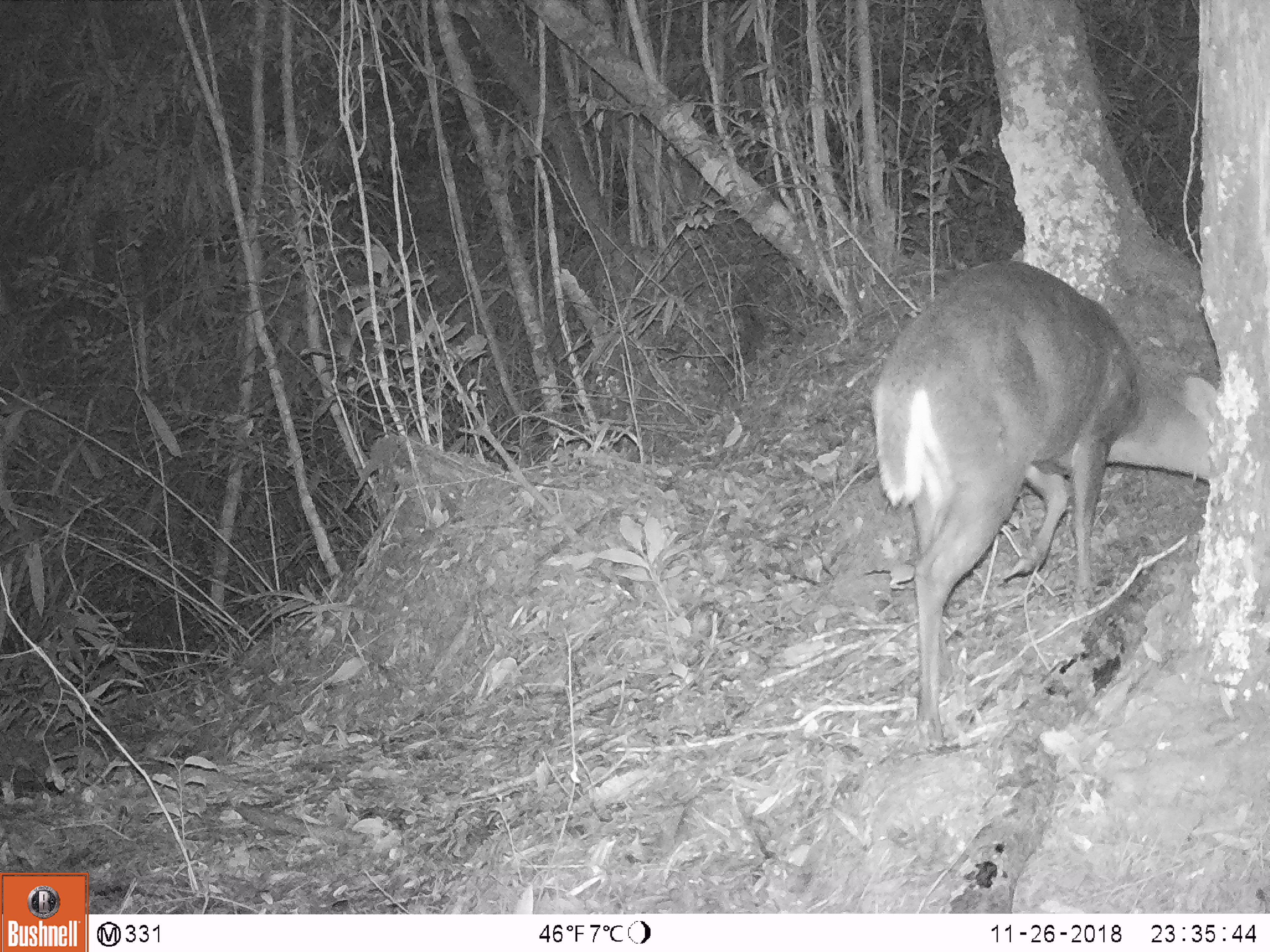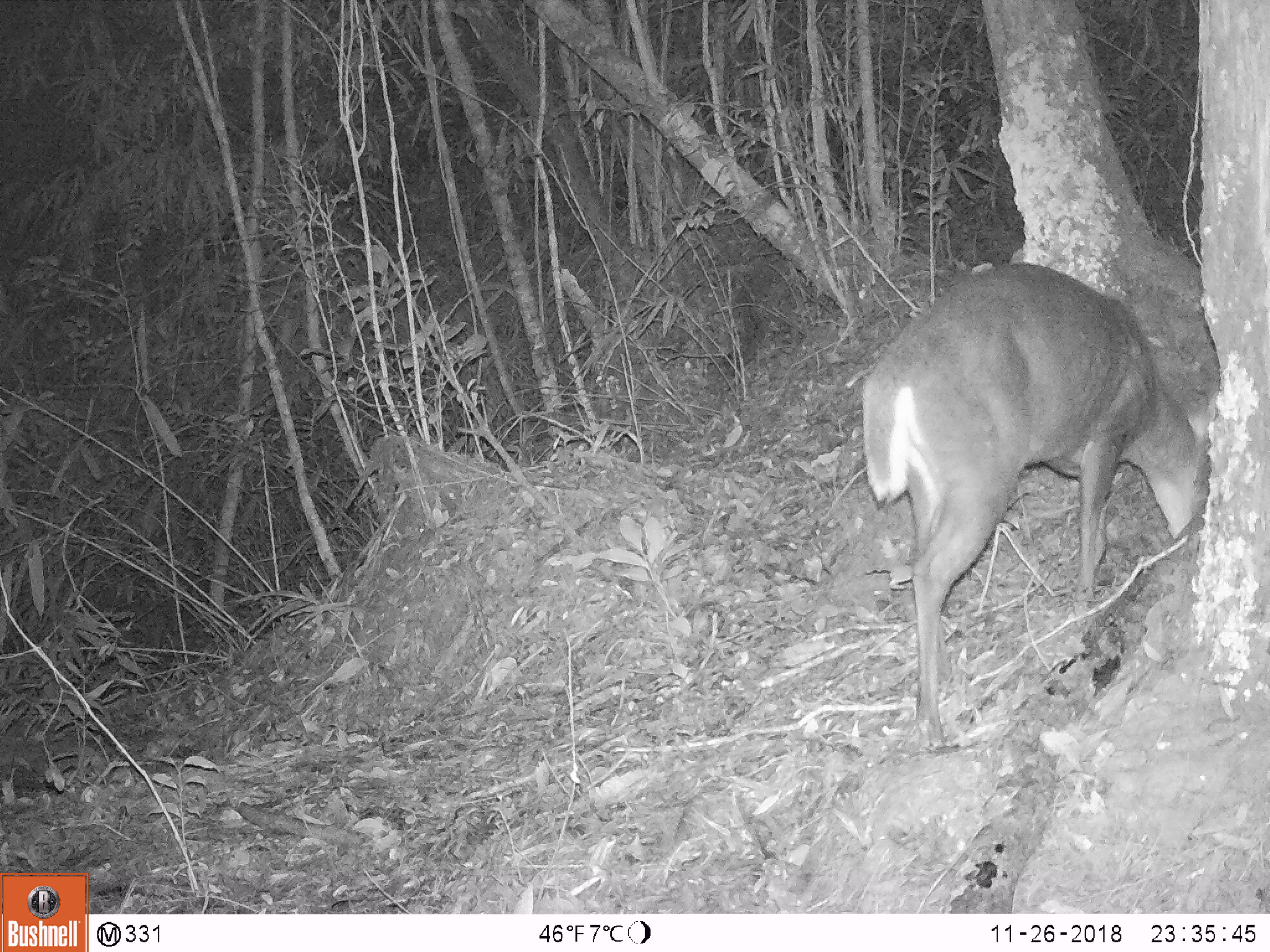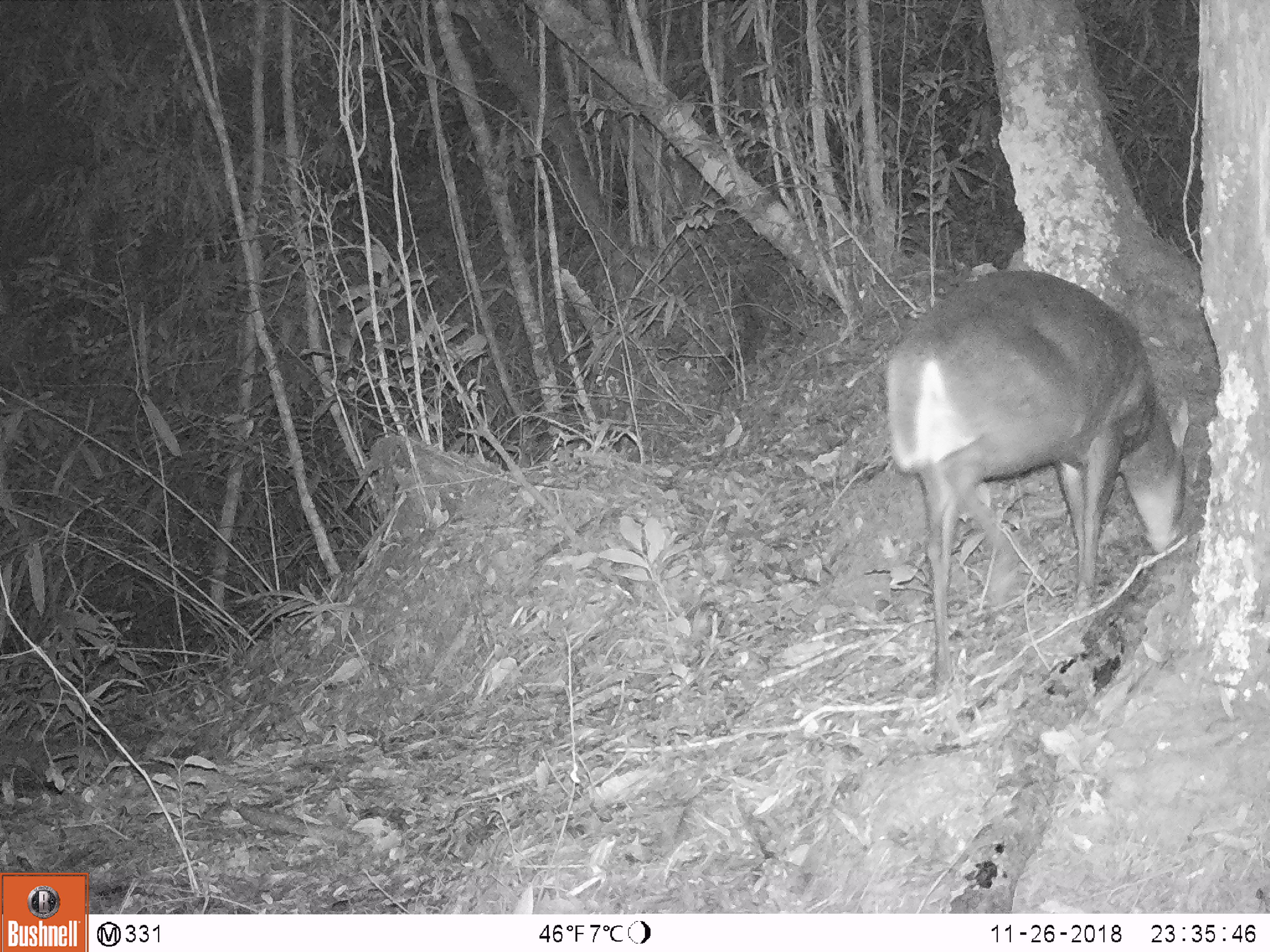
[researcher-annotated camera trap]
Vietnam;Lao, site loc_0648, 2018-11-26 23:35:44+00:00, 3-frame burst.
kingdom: Animalia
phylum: Chordata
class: Mammalia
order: Artiodactyla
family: Cervidae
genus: Muntiacus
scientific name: Muntiacus rooseveltorum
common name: roosevelt's muntjac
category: roosevelts muntjac group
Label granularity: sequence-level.